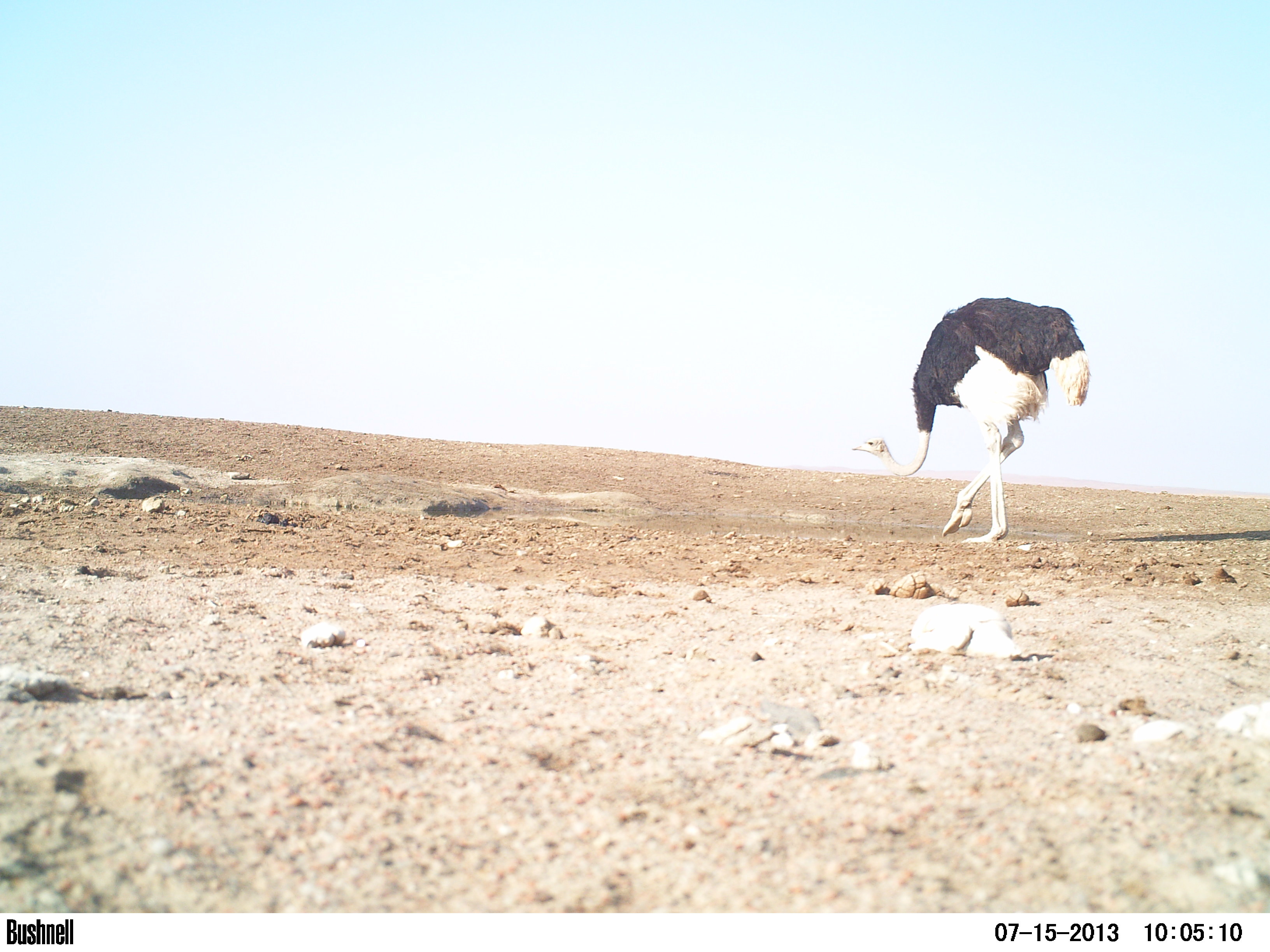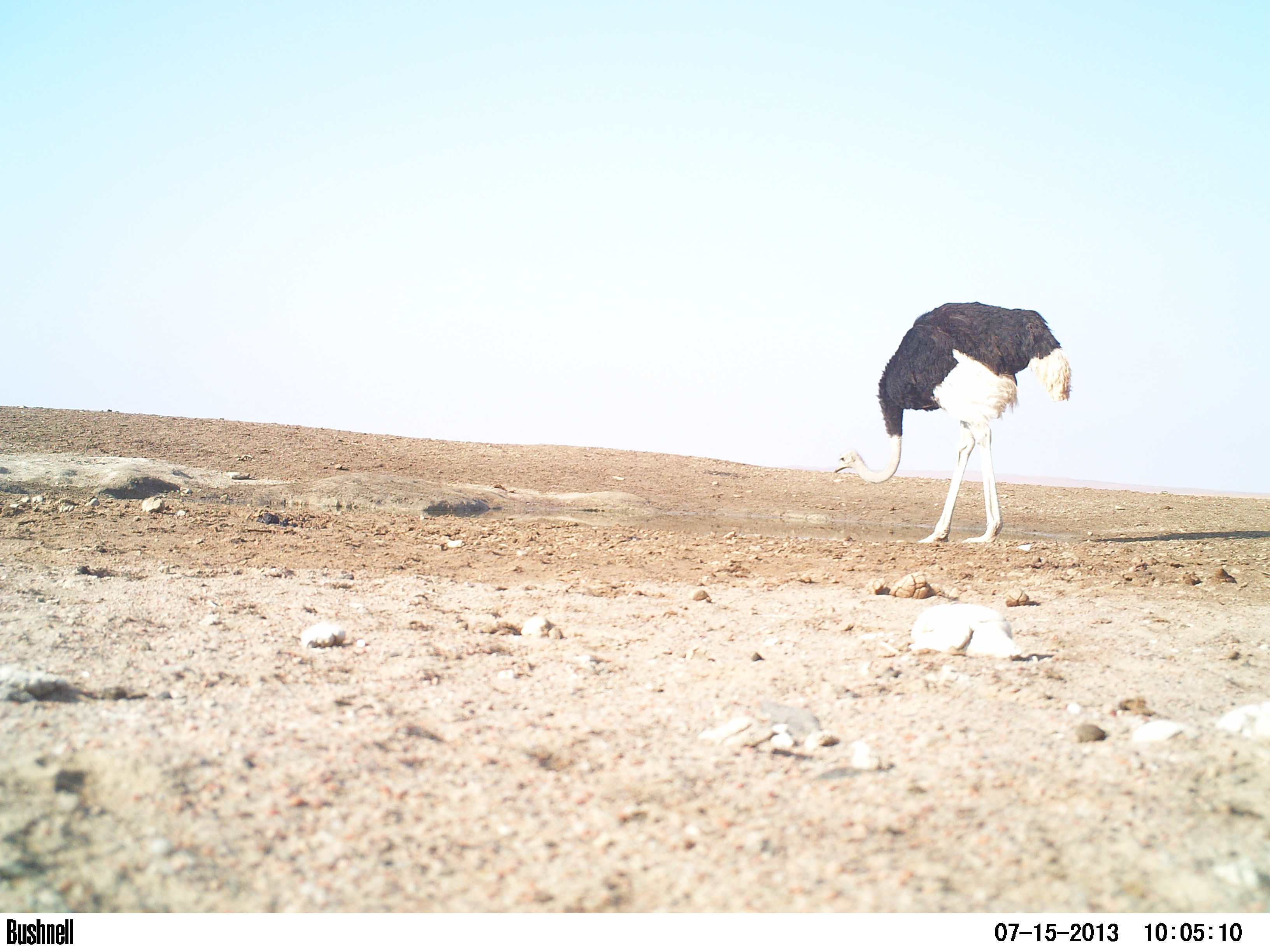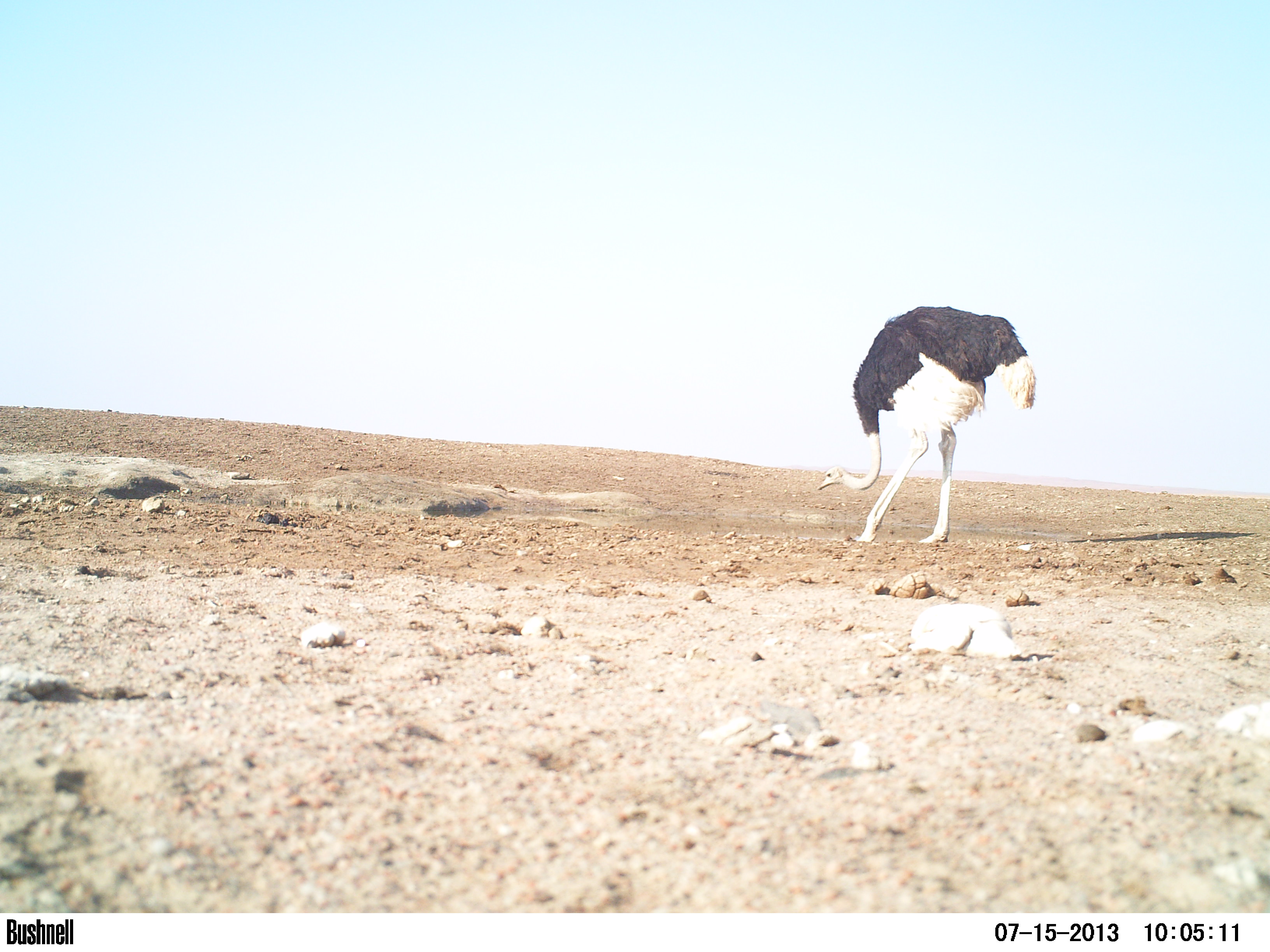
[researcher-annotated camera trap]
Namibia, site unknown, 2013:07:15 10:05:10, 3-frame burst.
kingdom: Animalia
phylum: Chordata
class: Aves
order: Struthioniformes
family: Struthionidae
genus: Struthio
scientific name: Struthio camelus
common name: common ostrich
Struthio camelus (common ostrich).